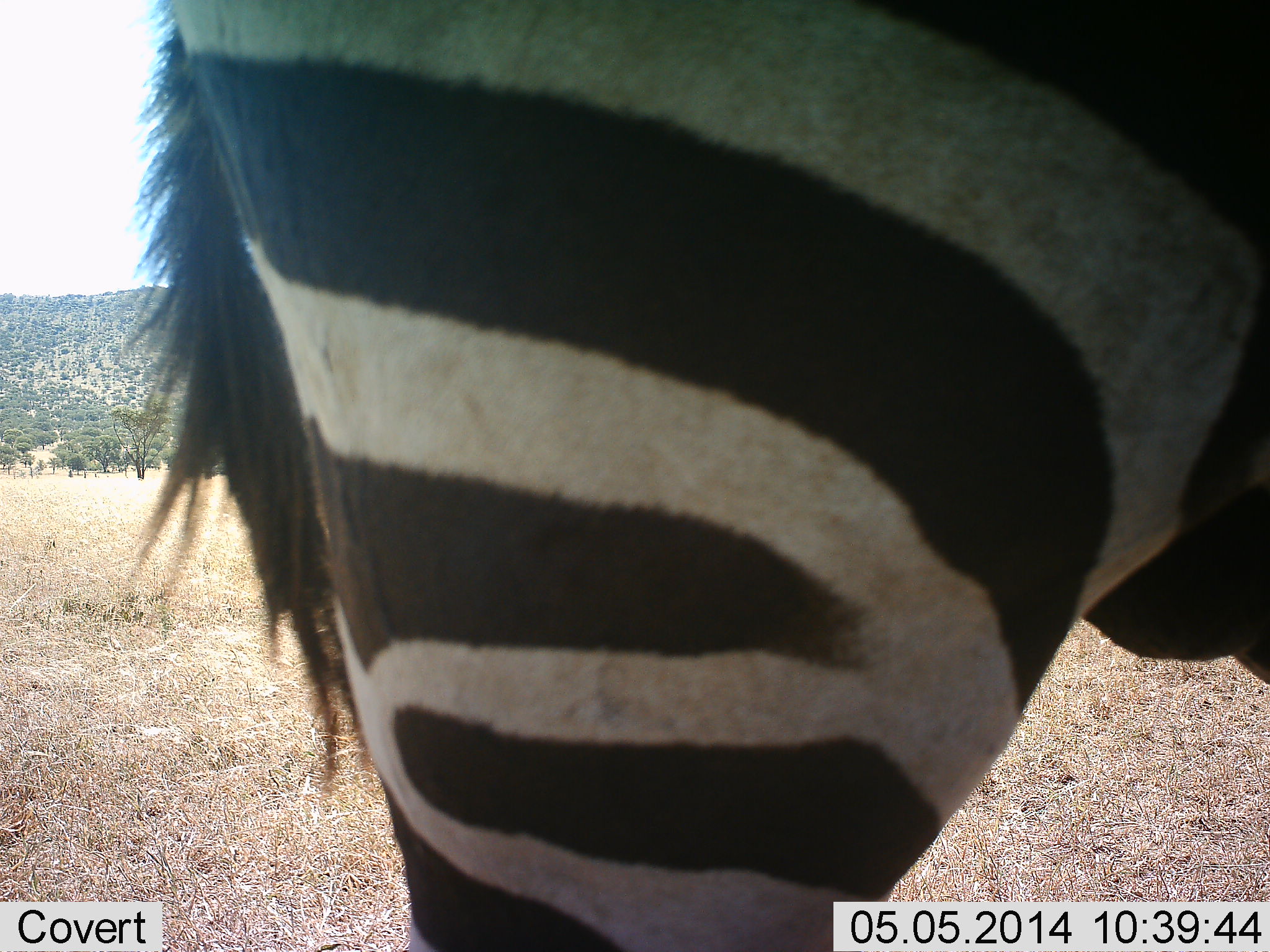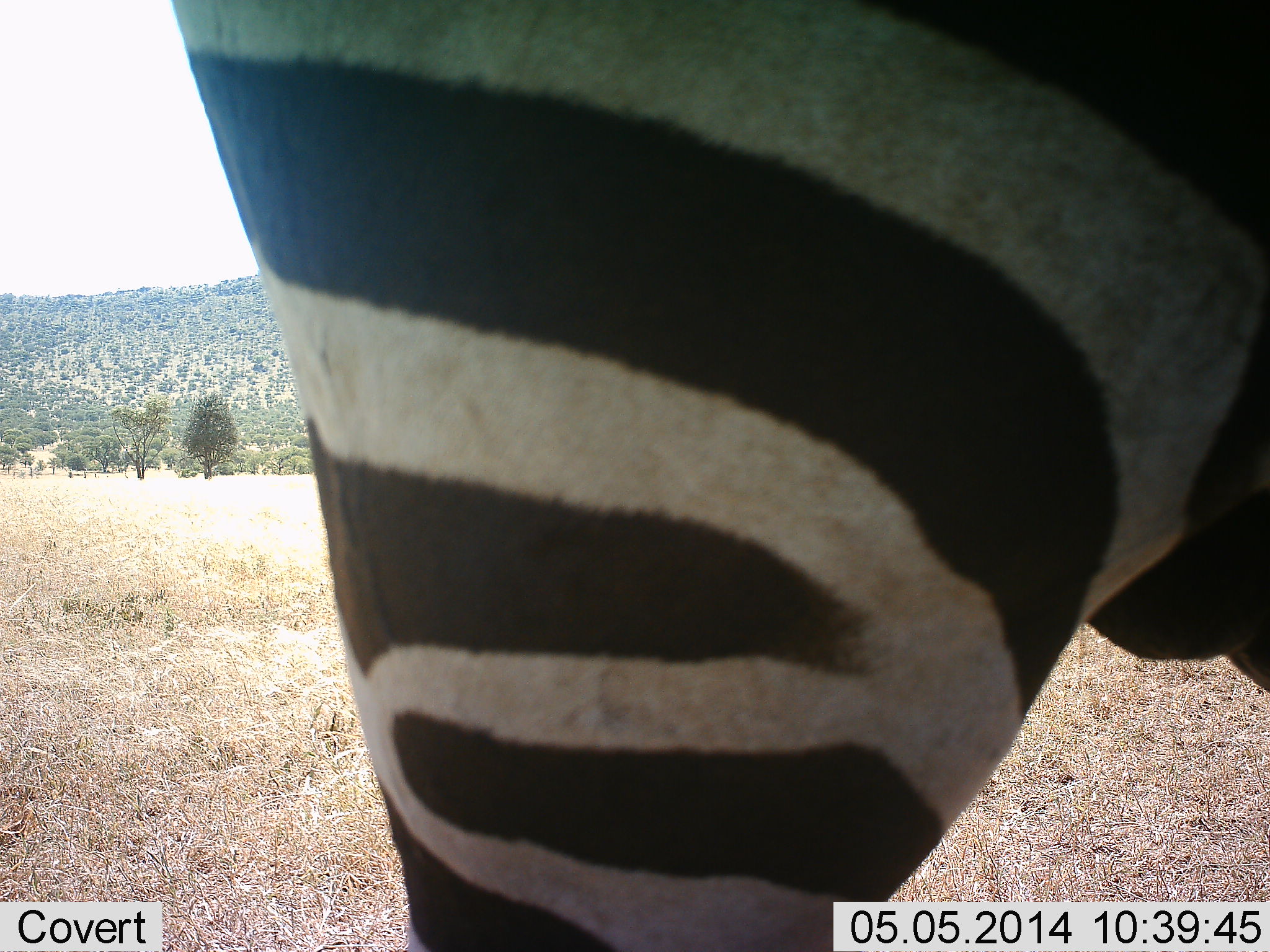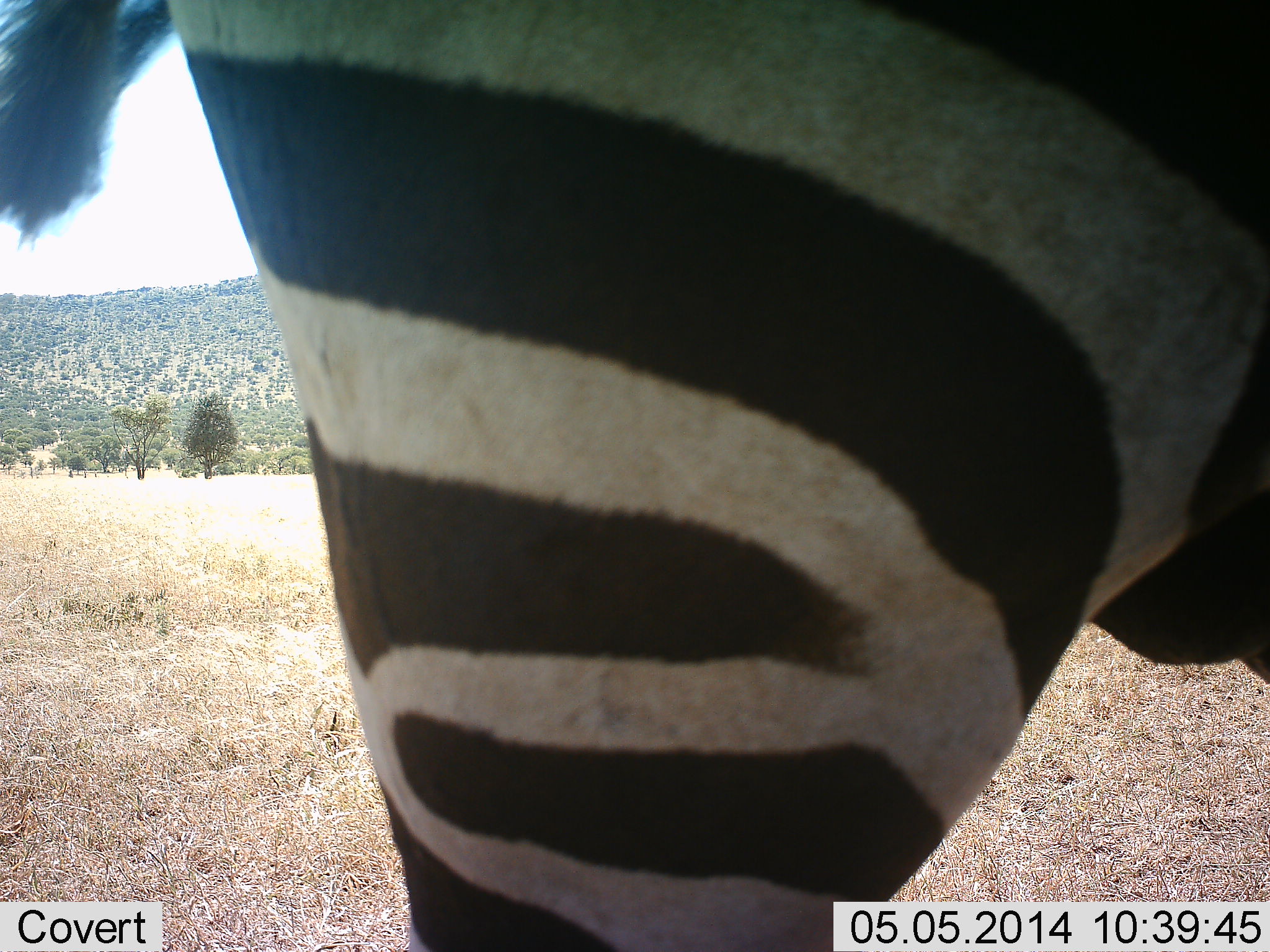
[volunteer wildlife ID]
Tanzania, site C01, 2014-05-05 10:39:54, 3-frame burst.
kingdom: Animalia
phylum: Chordata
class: Mammalia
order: Perissodactyla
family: Equidae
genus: Equus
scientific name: Equus quagga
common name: plains zebra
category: zebra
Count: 1.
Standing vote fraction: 90%.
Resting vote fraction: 10%.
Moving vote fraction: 10%.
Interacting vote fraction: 0%.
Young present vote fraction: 0%.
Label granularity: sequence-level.